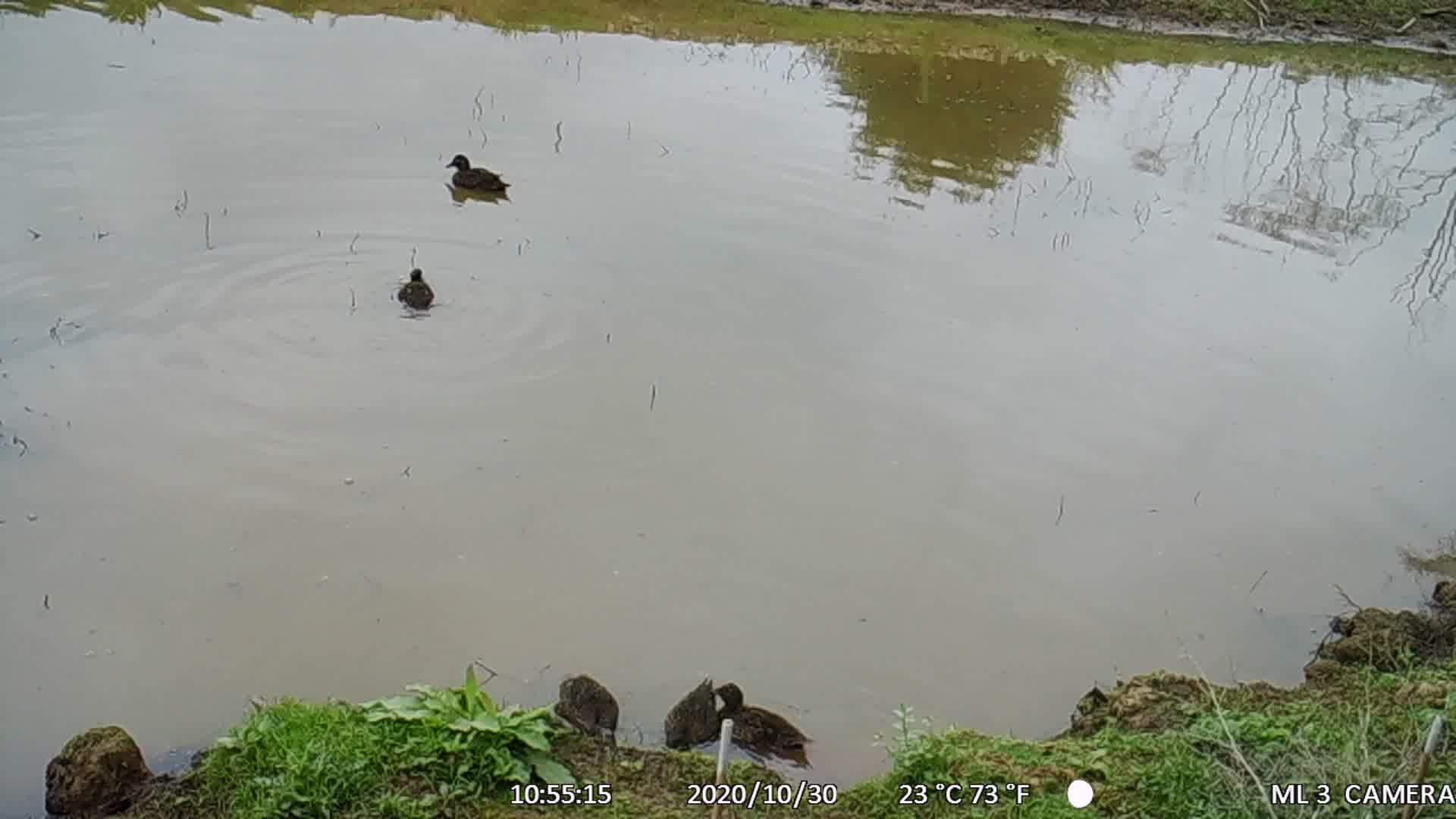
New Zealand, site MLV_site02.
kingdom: Animalia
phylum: Chordata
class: Aves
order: Anseriformes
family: Anatidae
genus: Anas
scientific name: Anas chlorotis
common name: brown teal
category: pateke